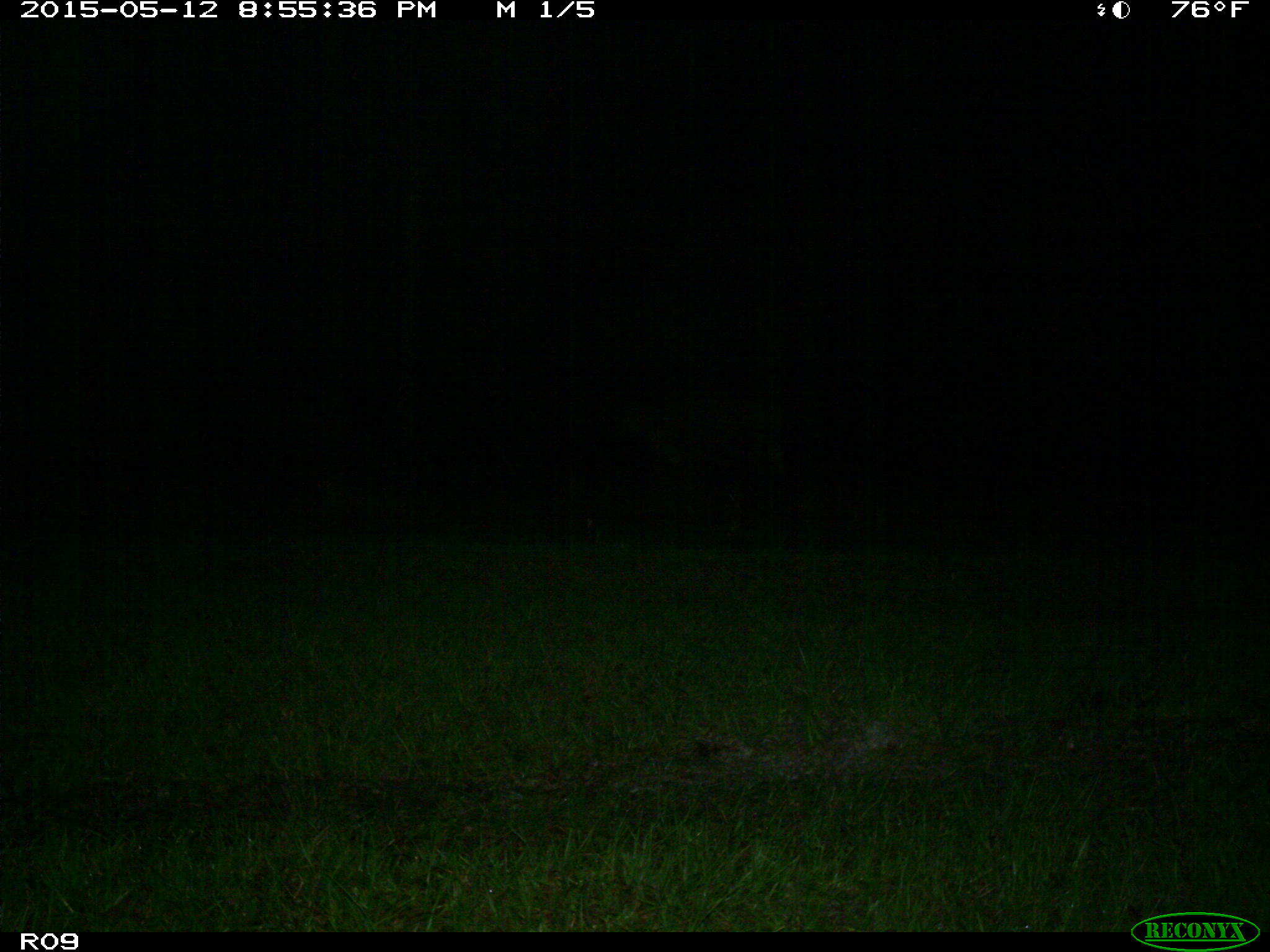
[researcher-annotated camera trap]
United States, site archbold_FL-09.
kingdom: Animalia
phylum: Chordata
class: Mammalia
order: Artiodactyla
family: Bovidae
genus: Bos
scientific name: Bos taurus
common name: domestic cow